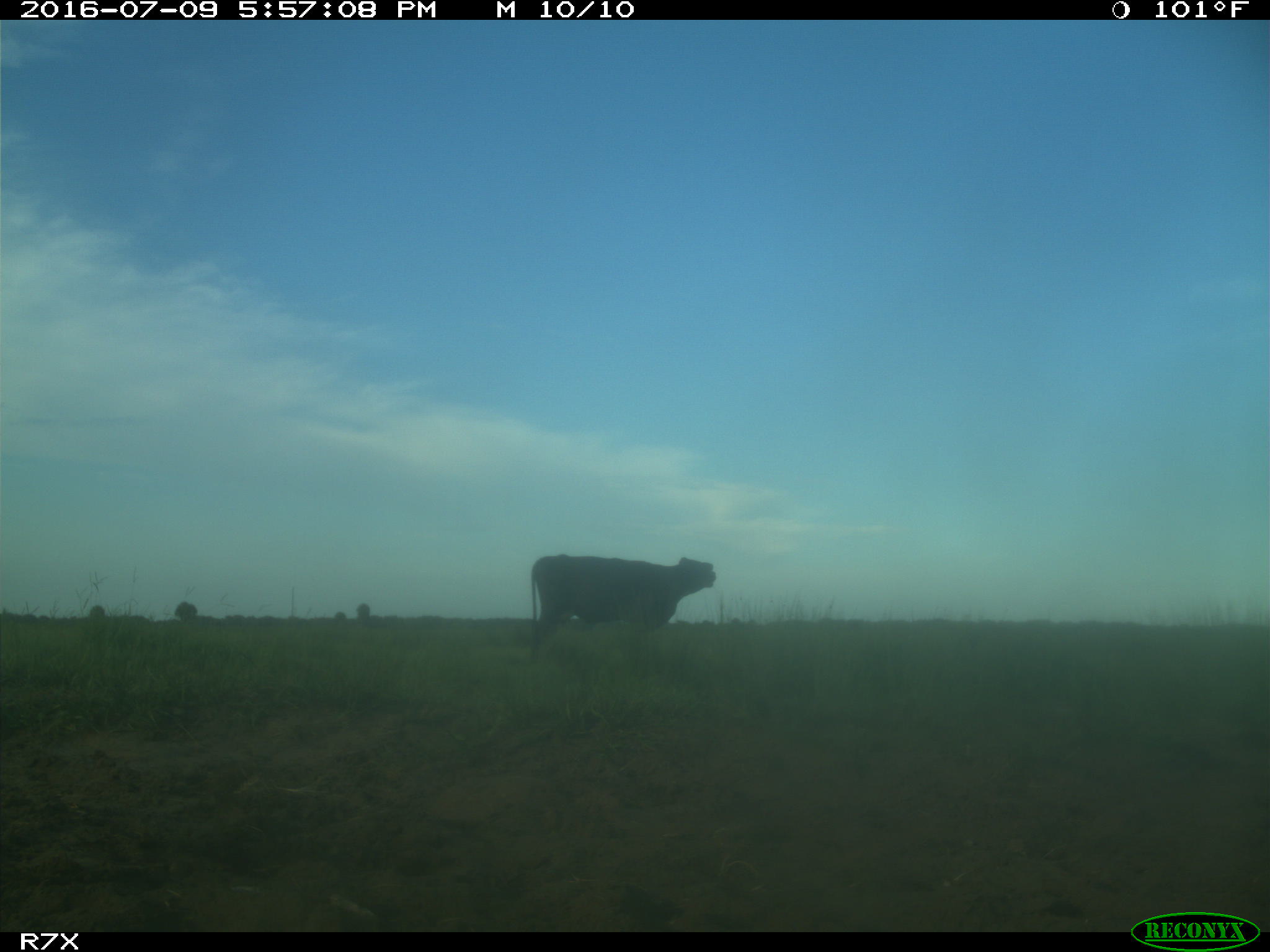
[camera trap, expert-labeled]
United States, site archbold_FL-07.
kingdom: Animalia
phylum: Chordata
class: Mammalia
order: Artiodactyla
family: Bovidae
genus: Bos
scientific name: Bos taurus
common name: domestic cow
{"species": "Bos taurus (domestic cow)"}